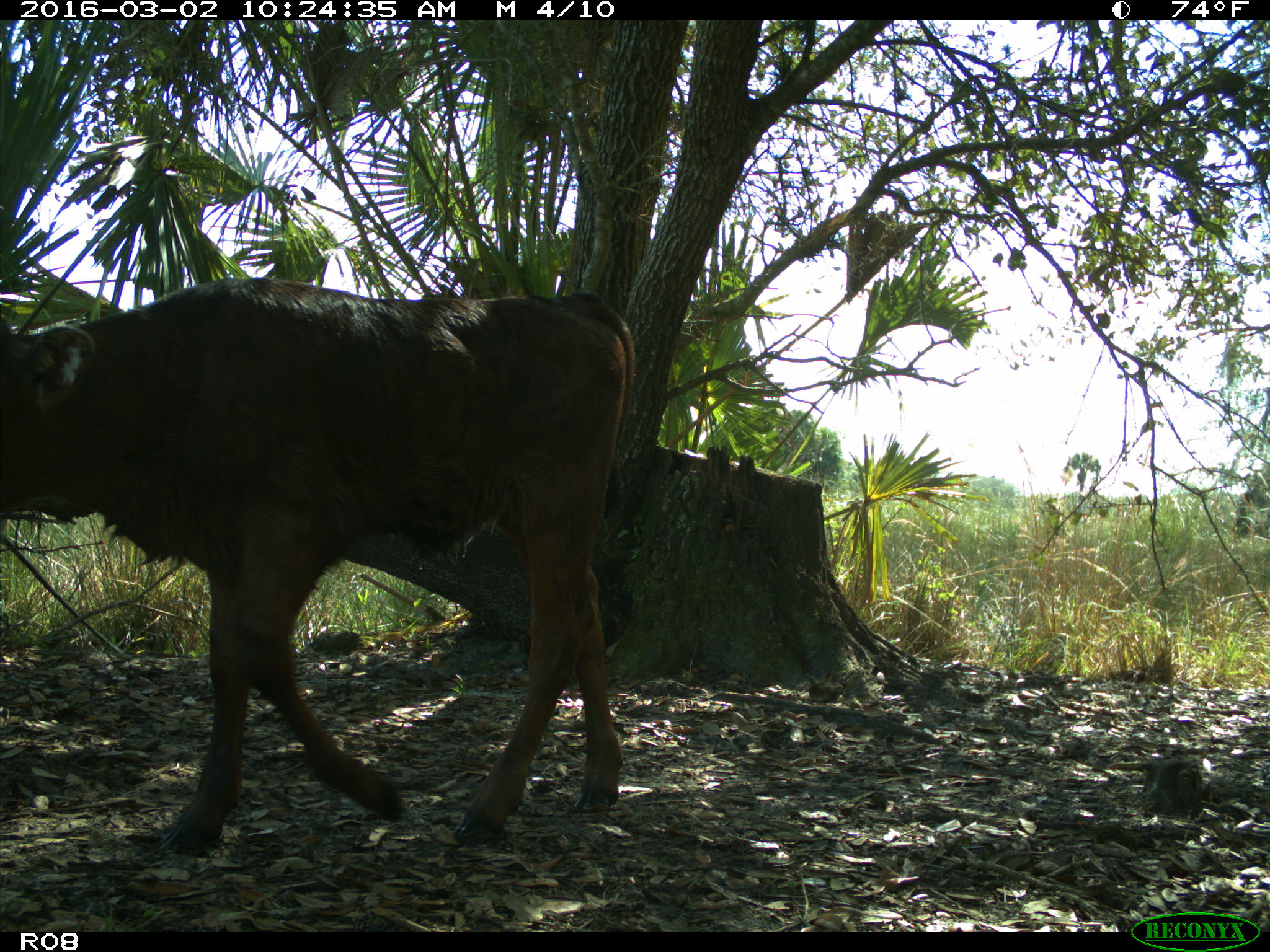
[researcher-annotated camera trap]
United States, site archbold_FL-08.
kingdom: Animalia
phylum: Chordata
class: Mammalia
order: Artiodactyla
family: Bovidae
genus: Bos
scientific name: Bos taurus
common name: domestic cow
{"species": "Bos taurus (domestic cow)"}